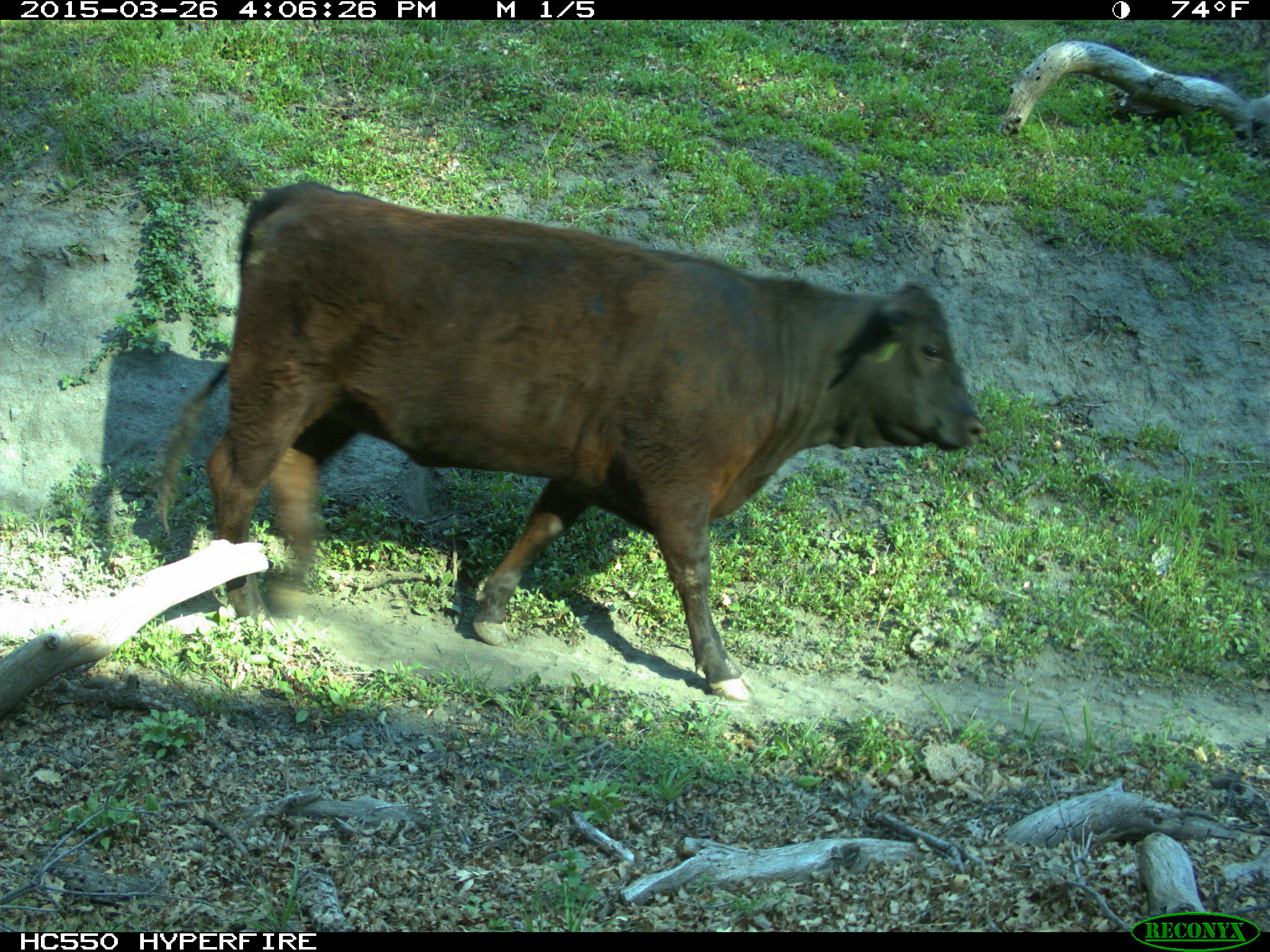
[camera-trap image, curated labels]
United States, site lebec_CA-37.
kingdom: Animalia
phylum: Chordata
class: Mammalia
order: Artiodactyla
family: Bovidae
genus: Bos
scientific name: Bos taurus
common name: domestic cow